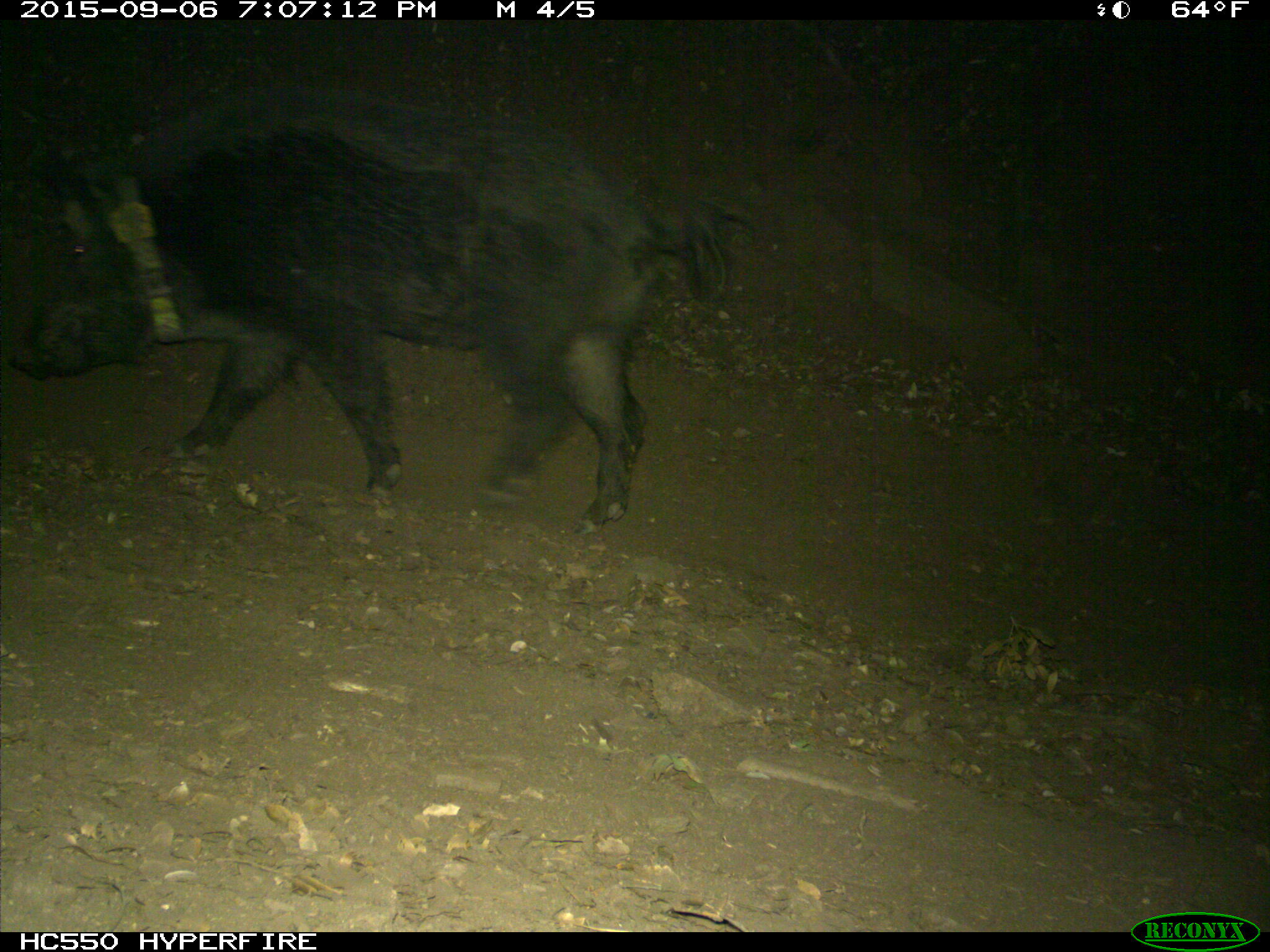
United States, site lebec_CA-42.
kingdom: Animalia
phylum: Chordata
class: Mammalia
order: Artiodactyla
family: Suidae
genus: Sus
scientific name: Sus scrofa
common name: wild boar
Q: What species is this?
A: Sus scrofa (wild boar).